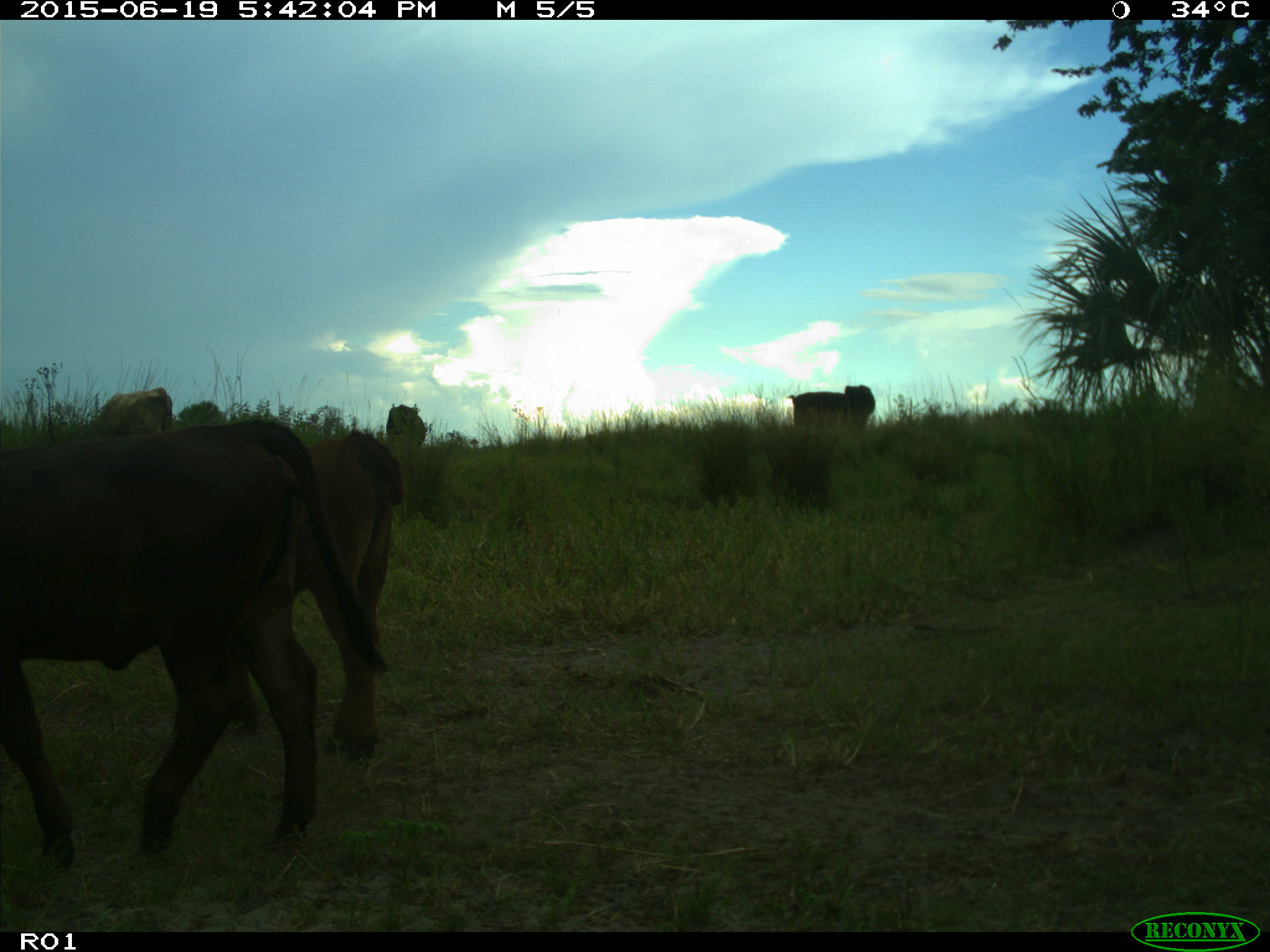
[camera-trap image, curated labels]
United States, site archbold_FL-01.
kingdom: Animalia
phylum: Chordata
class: Mammalia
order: Artiodactyla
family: Bovidae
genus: Bos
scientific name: Bos taurus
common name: domestic cow